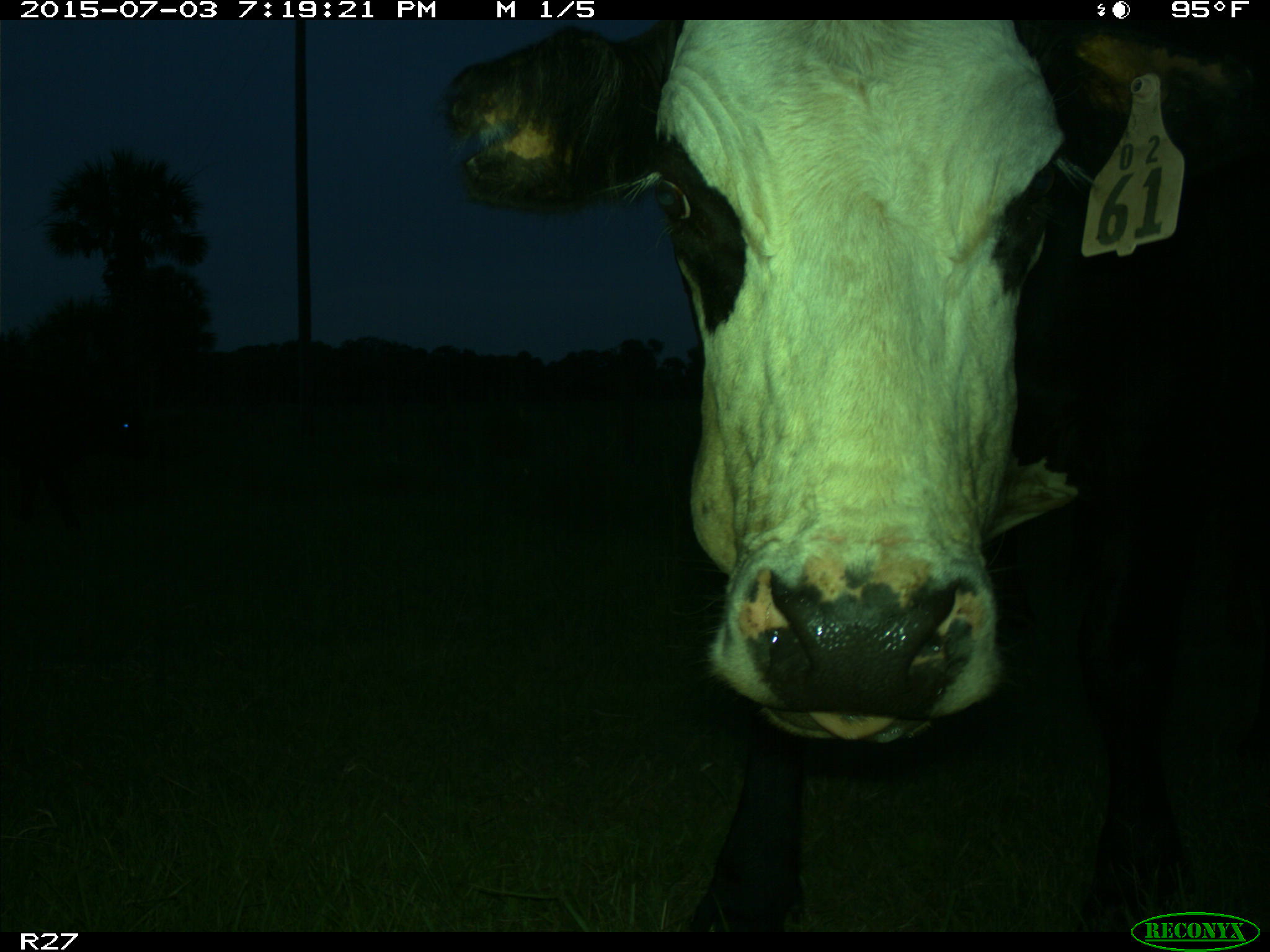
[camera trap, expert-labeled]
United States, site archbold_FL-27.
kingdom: Animalia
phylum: Chordata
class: Mammalia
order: Artiodactyla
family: Bovidae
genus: Bos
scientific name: Bos taurus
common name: domestic cow